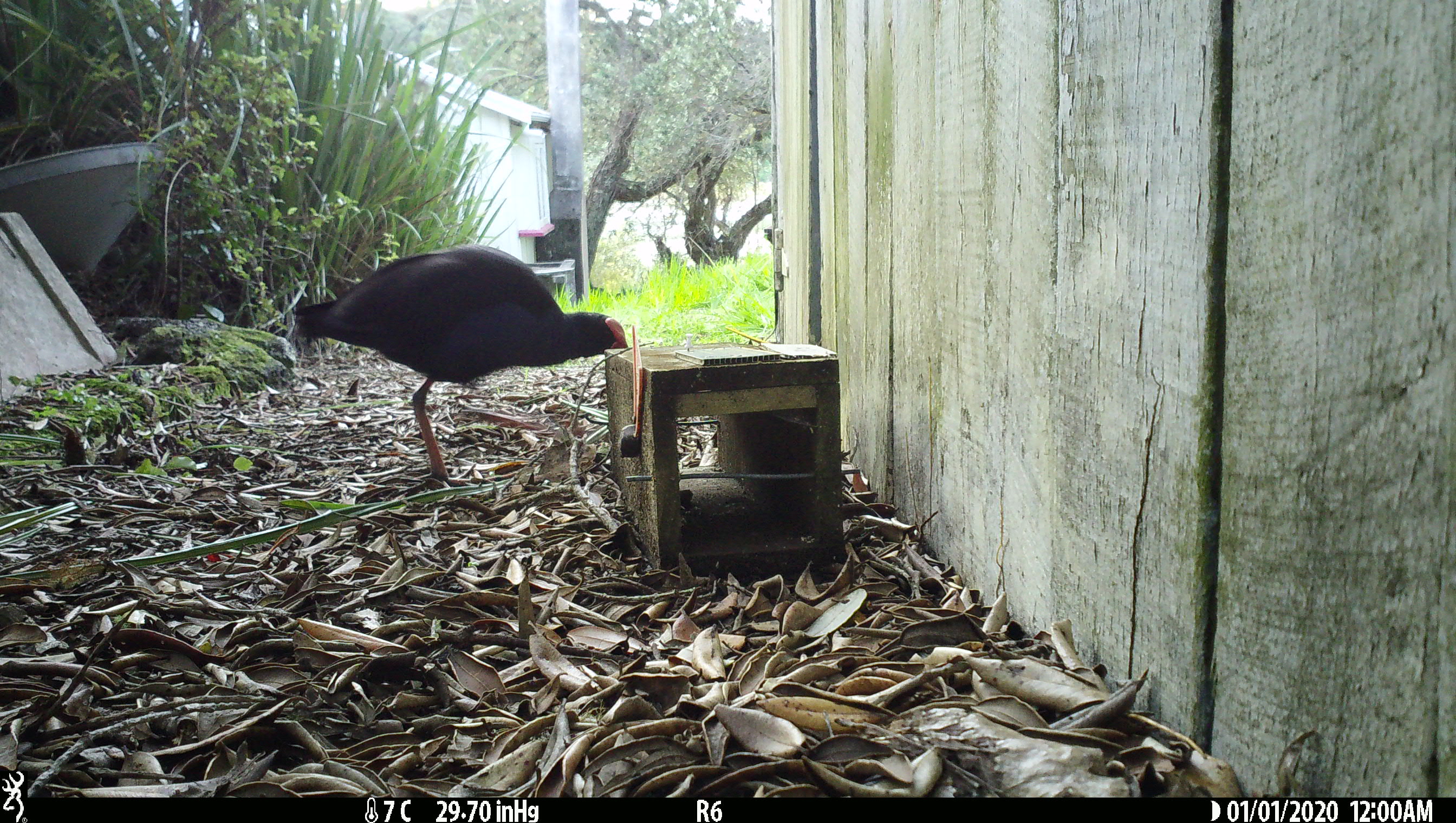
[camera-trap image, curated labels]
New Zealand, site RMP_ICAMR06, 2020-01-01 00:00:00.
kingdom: Animalia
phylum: Chordata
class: Aves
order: Gruiformes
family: Rallidae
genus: Porphyrio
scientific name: Porphyrio melanotus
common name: australasian swamphen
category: pukeko